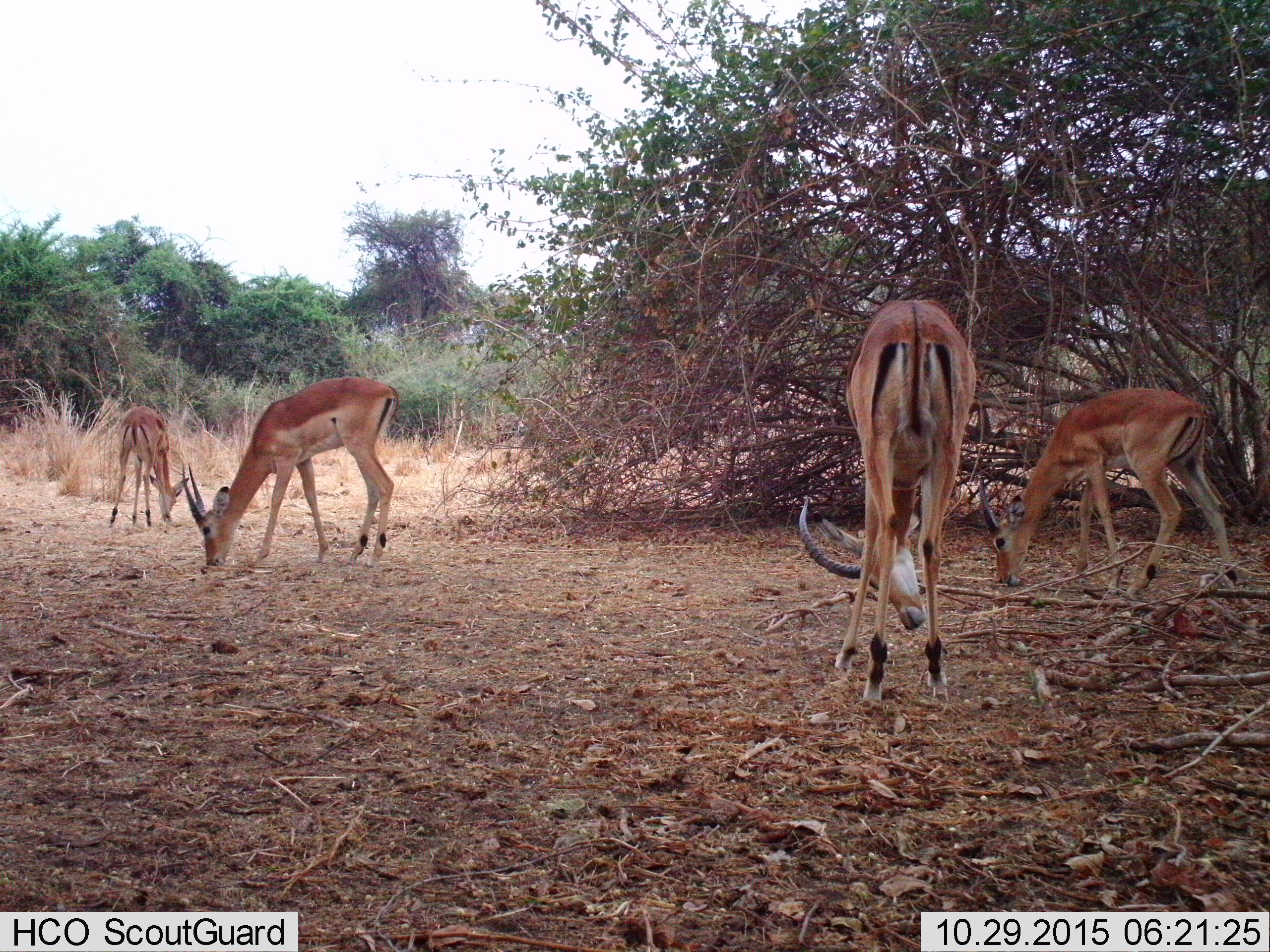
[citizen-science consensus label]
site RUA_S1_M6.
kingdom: Animalia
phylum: Chordata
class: Mammalia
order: Artiodactyla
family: Bovidae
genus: Aepyceros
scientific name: Aepyceros melampus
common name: impala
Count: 4.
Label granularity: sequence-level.